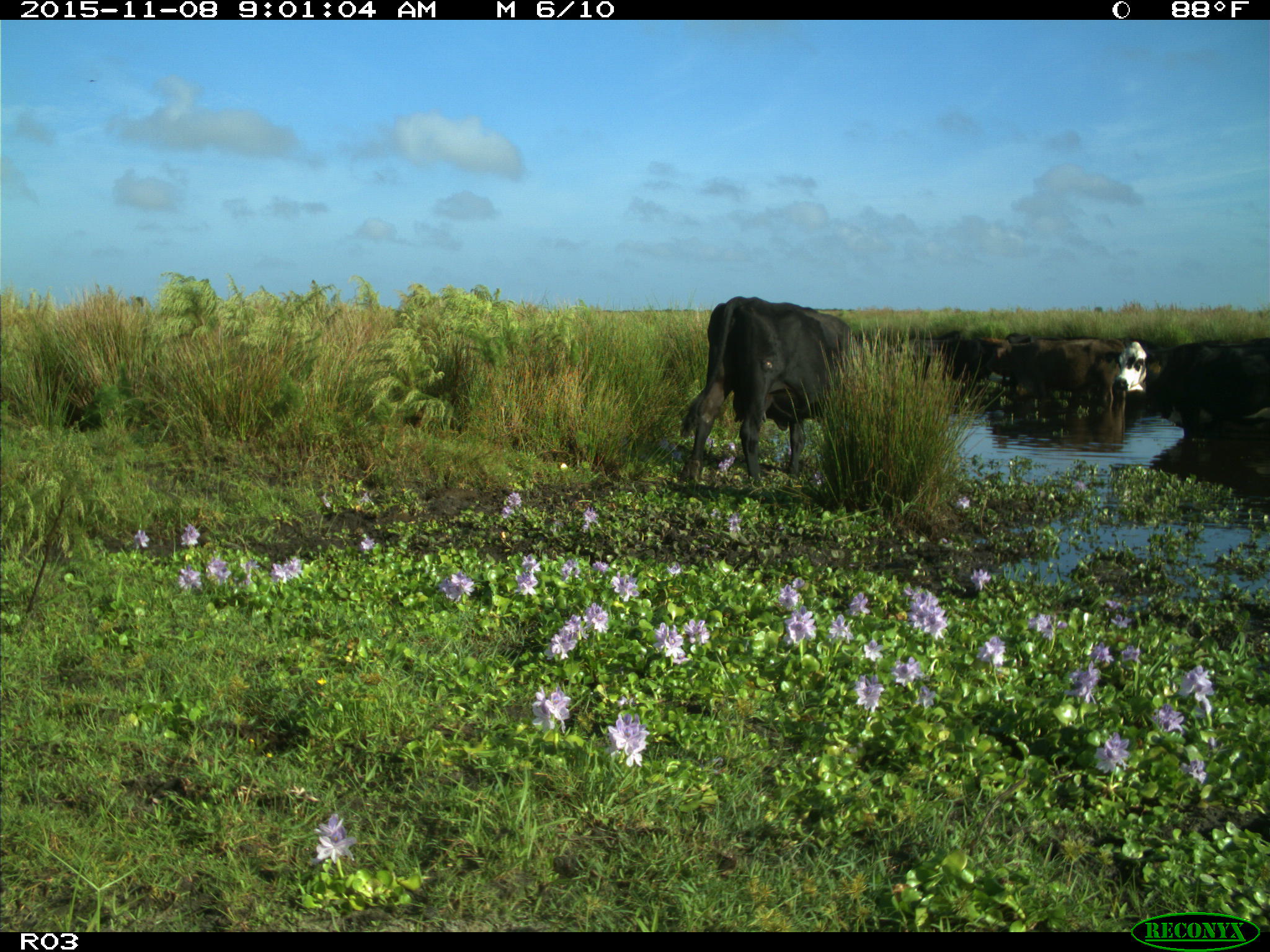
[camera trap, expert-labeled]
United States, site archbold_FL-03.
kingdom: Animalia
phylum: Chordata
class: Mammalia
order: Artiodactyla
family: Bovidae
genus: Bos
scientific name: Bos taurus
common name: domestic cow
Bos taurus (domestic cow).